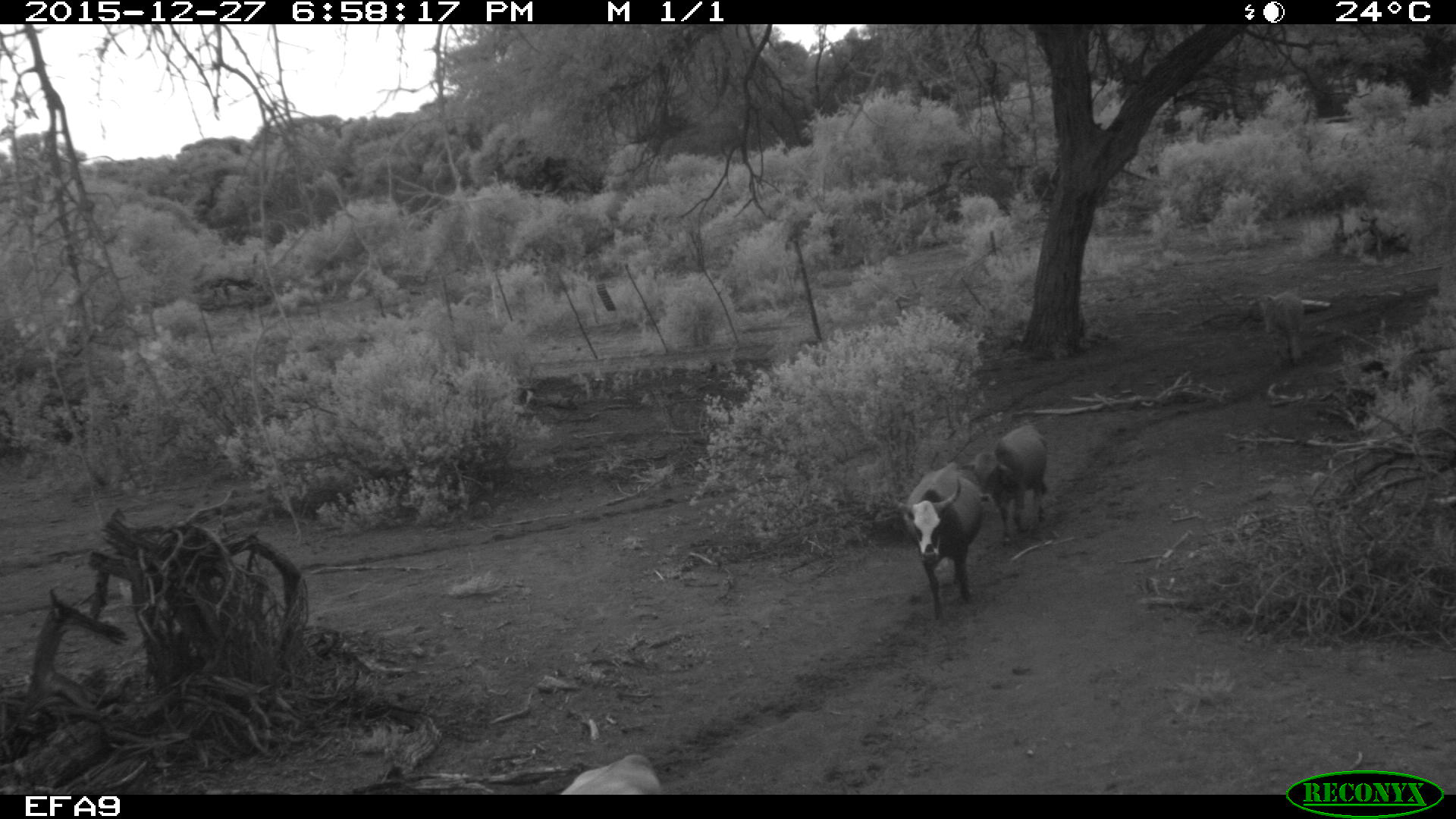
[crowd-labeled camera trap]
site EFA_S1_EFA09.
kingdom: Animalia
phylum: Chordata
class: Mammalia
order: Artiodactyla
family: Bovidae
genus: Bos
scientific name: Bos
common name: cattle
Cattle (Bos), count 3. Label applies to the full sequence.